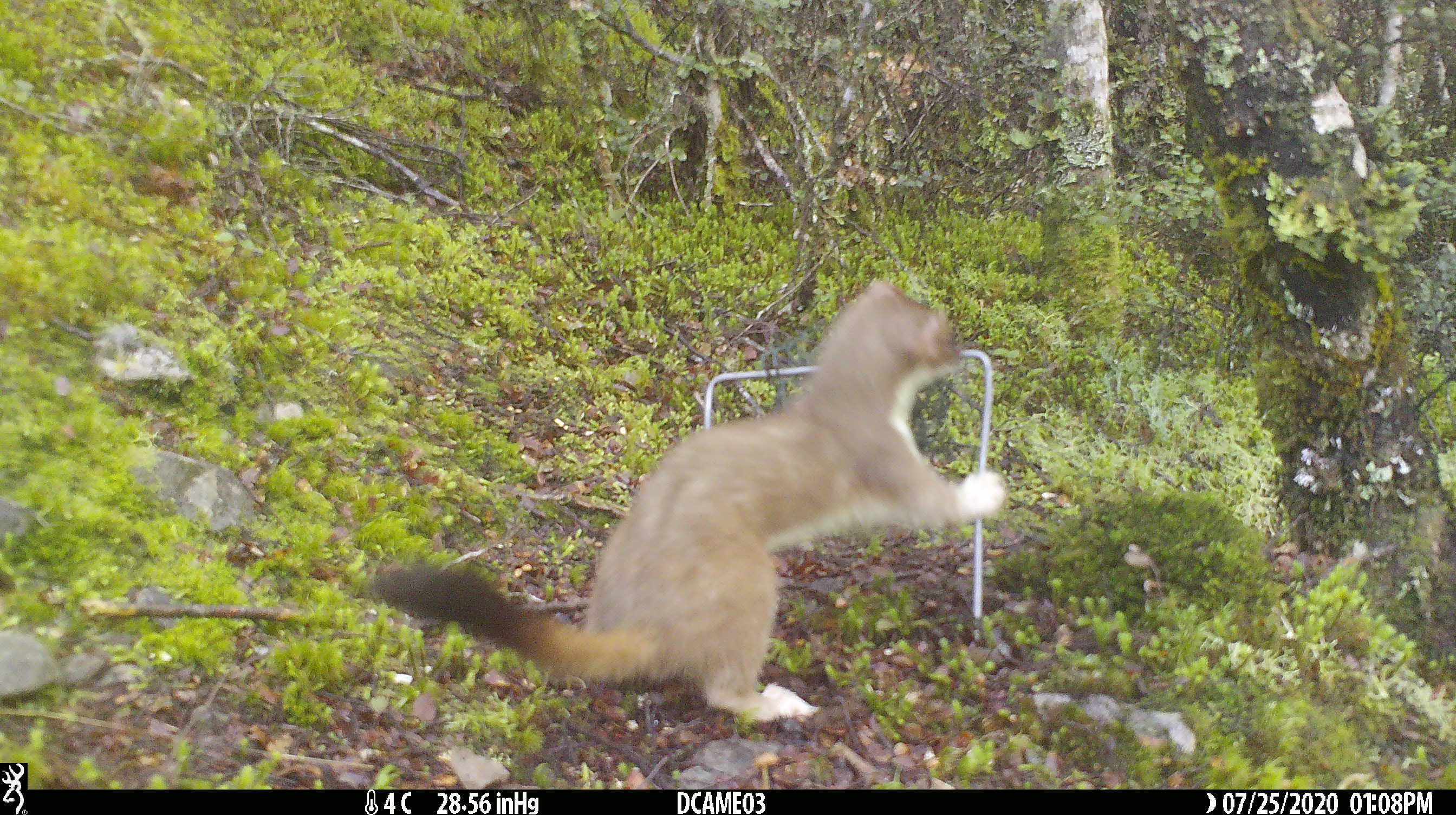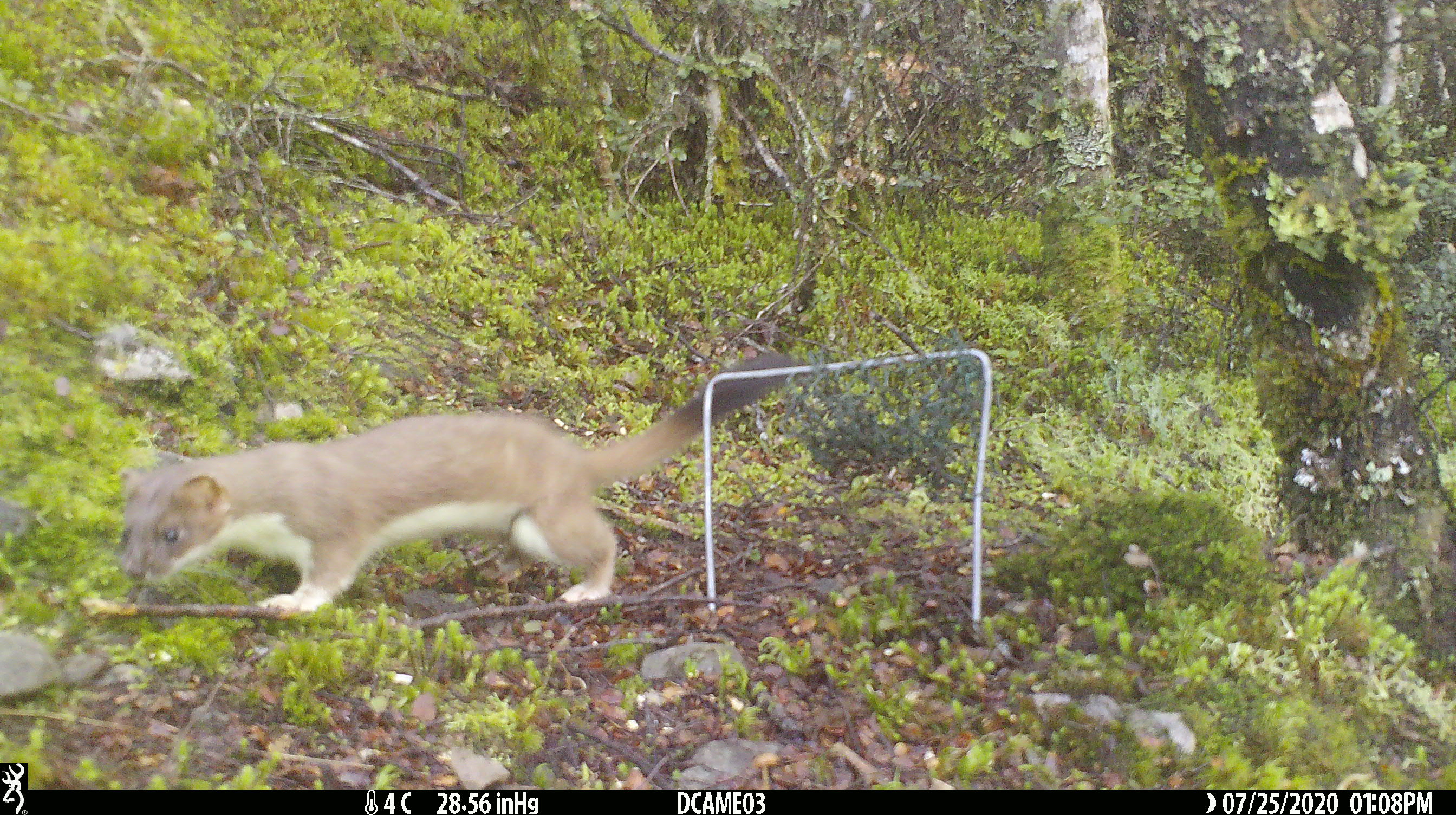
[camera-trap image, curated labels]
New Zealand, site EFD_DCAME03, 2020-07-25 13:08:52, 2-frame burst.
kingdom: Animalia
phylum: Chordata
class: Mammalia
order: Carnivora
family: Mustelidae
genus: Mustela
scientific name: Mustela erminea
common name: stoat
Stoat (Mustela erminea).